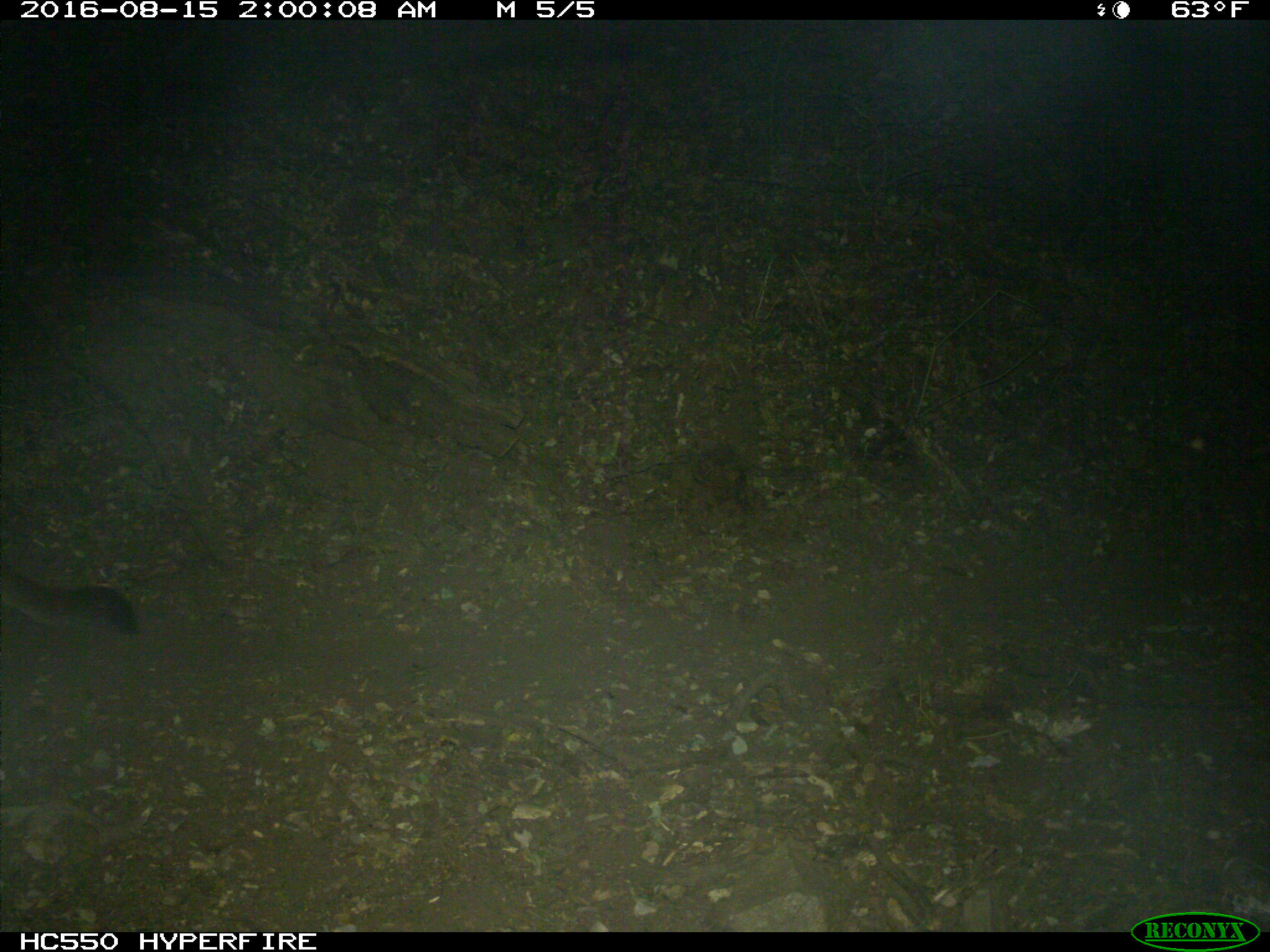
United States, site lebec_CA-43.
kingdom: Animalia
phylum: Chordata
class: Mammalia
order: Carnivora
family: Felidae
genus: Puma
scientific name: Puma concolor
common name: mountain lion